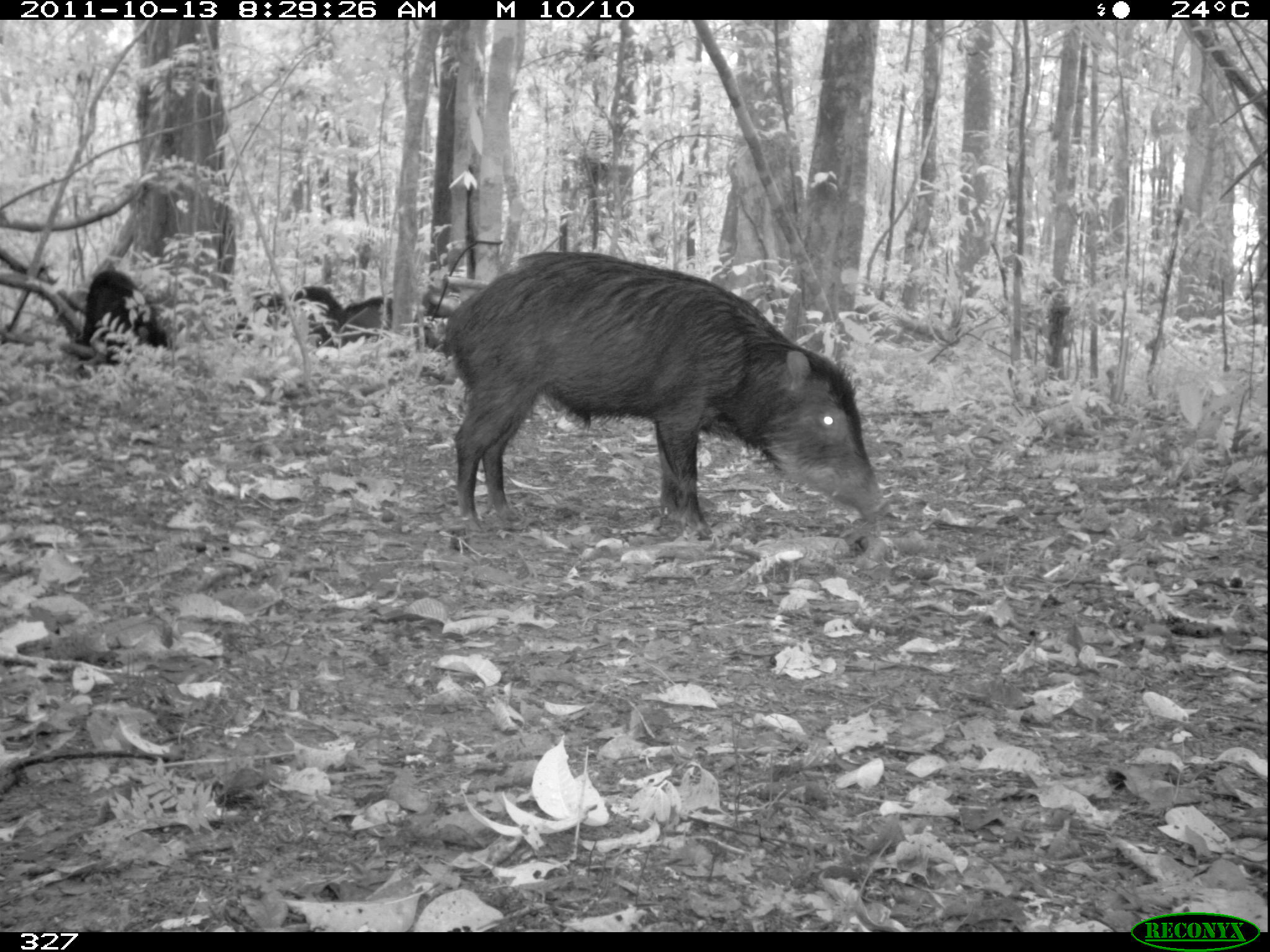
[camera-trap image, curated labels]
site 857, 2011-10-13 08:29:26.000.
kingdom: Animalia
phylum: Chordata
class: Mammalia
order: Artiodactyla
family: Tayassuidae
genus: Tayassu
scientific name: Tayassu pecari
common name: white-lipped peccary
Tayassu pecari (white-lipped peccary).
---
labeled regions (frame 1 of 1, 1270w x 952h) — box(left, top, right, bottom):
tayassu pecari: box(435, 248, 894, 536); box(78, 271, 166, 366); box(230, 285, 345, 347); box(334, 296, 436, 347)